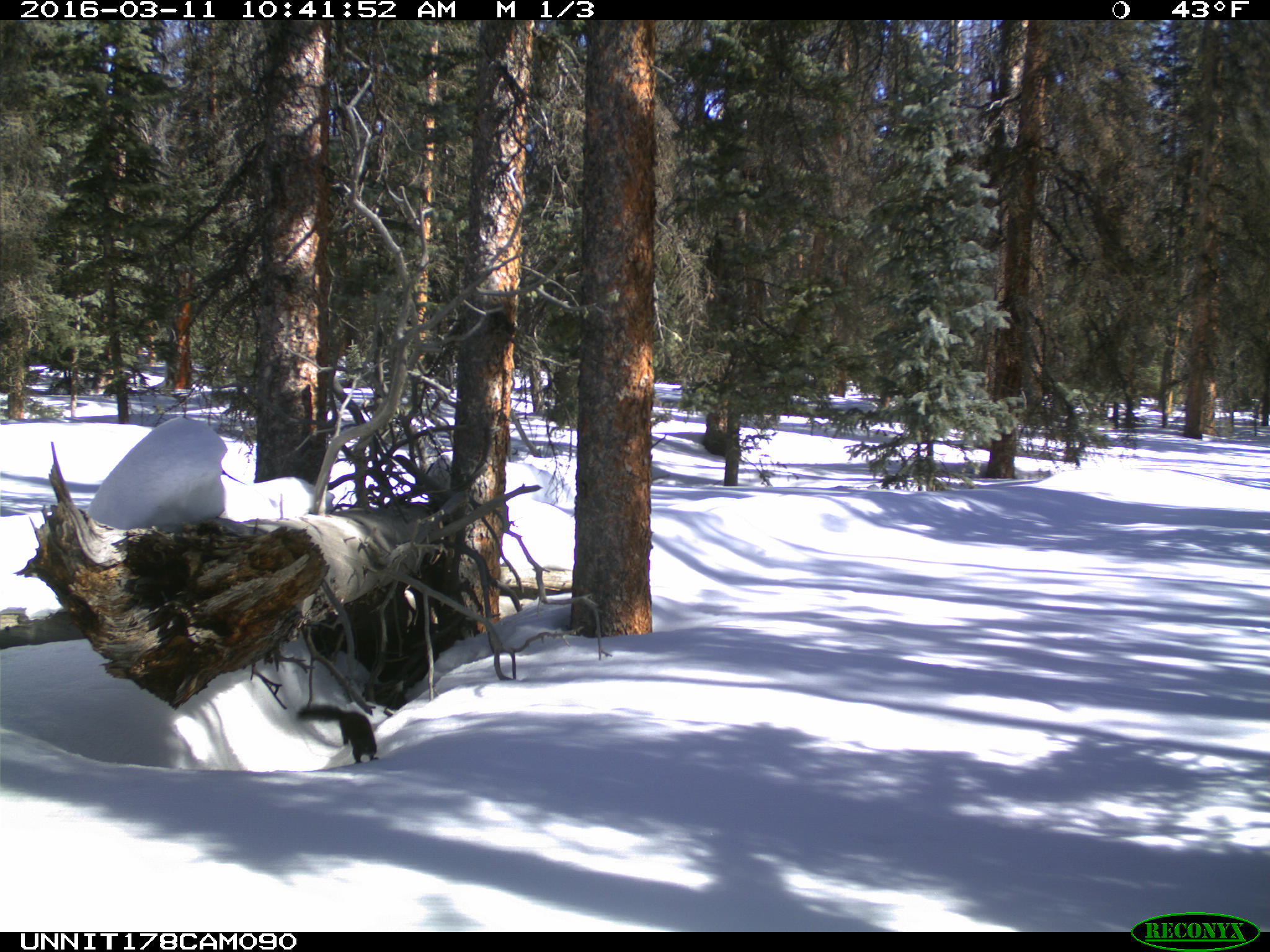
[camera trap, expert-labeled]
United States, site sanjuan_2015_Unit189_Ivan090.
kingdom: Animalia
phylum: Chordata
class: Mammalia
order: Rodentia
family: Sciuridae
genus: Tamiasciurus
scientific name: Tamiasciurus hudsonicus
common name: american red squirrel